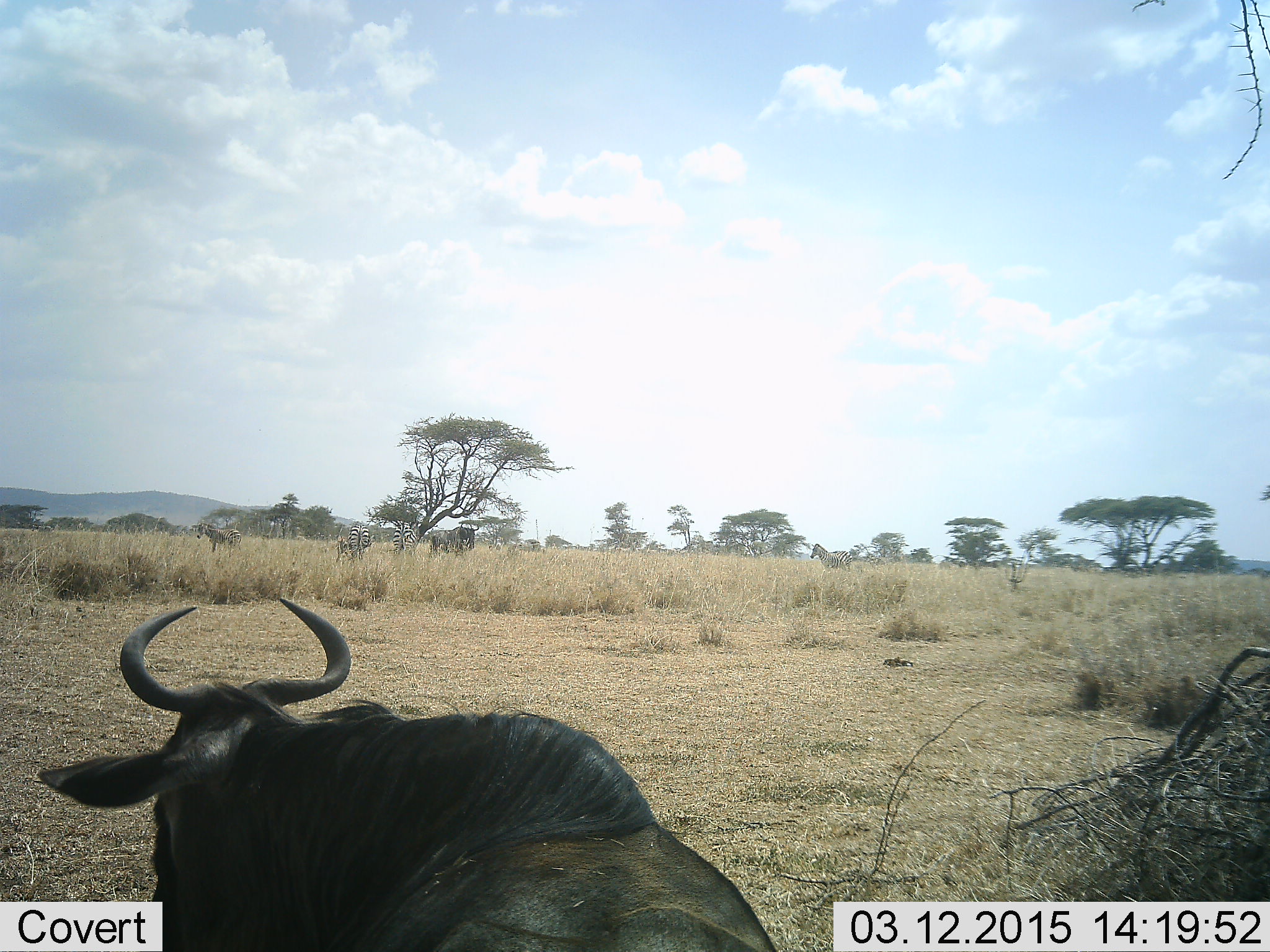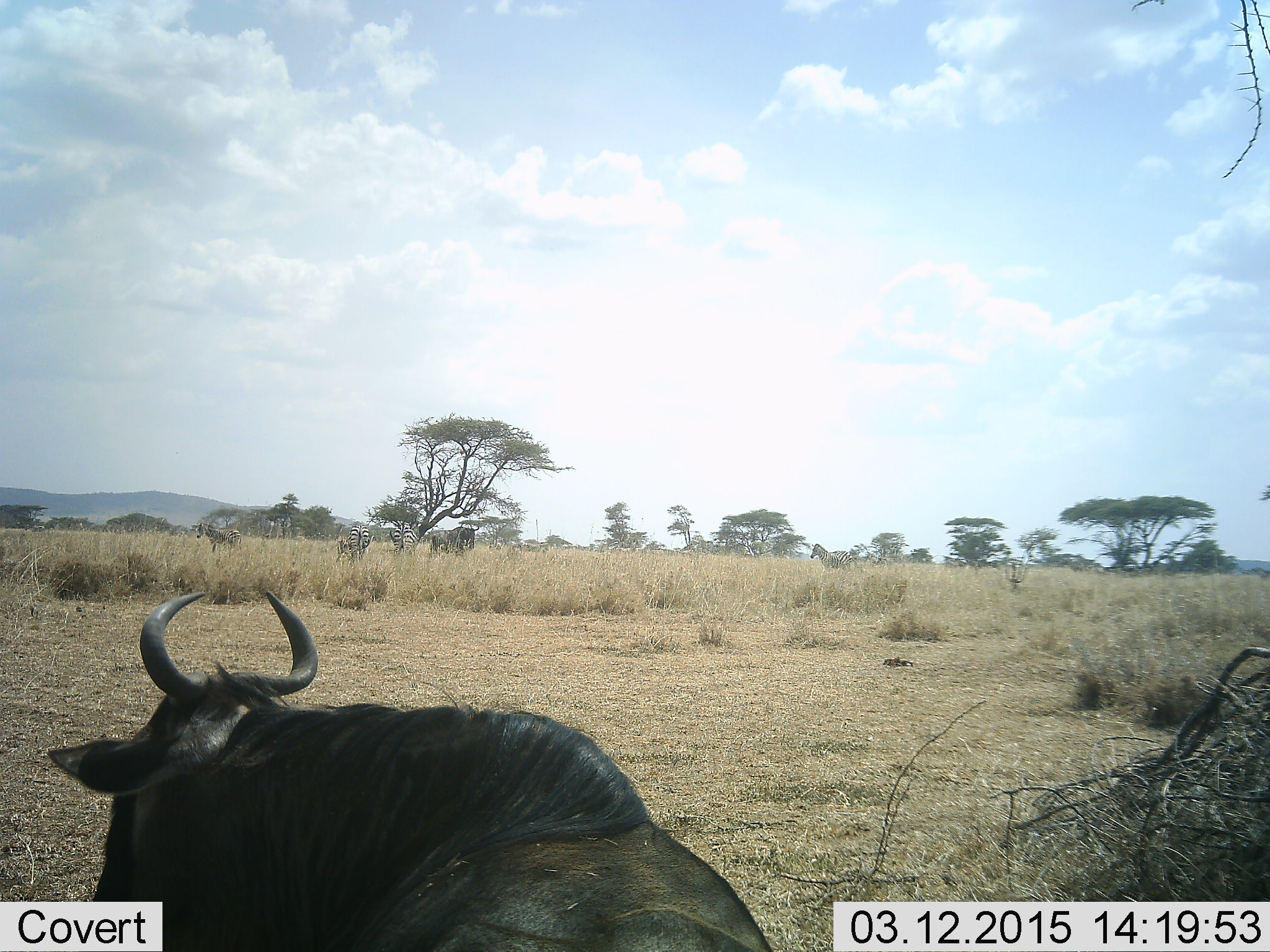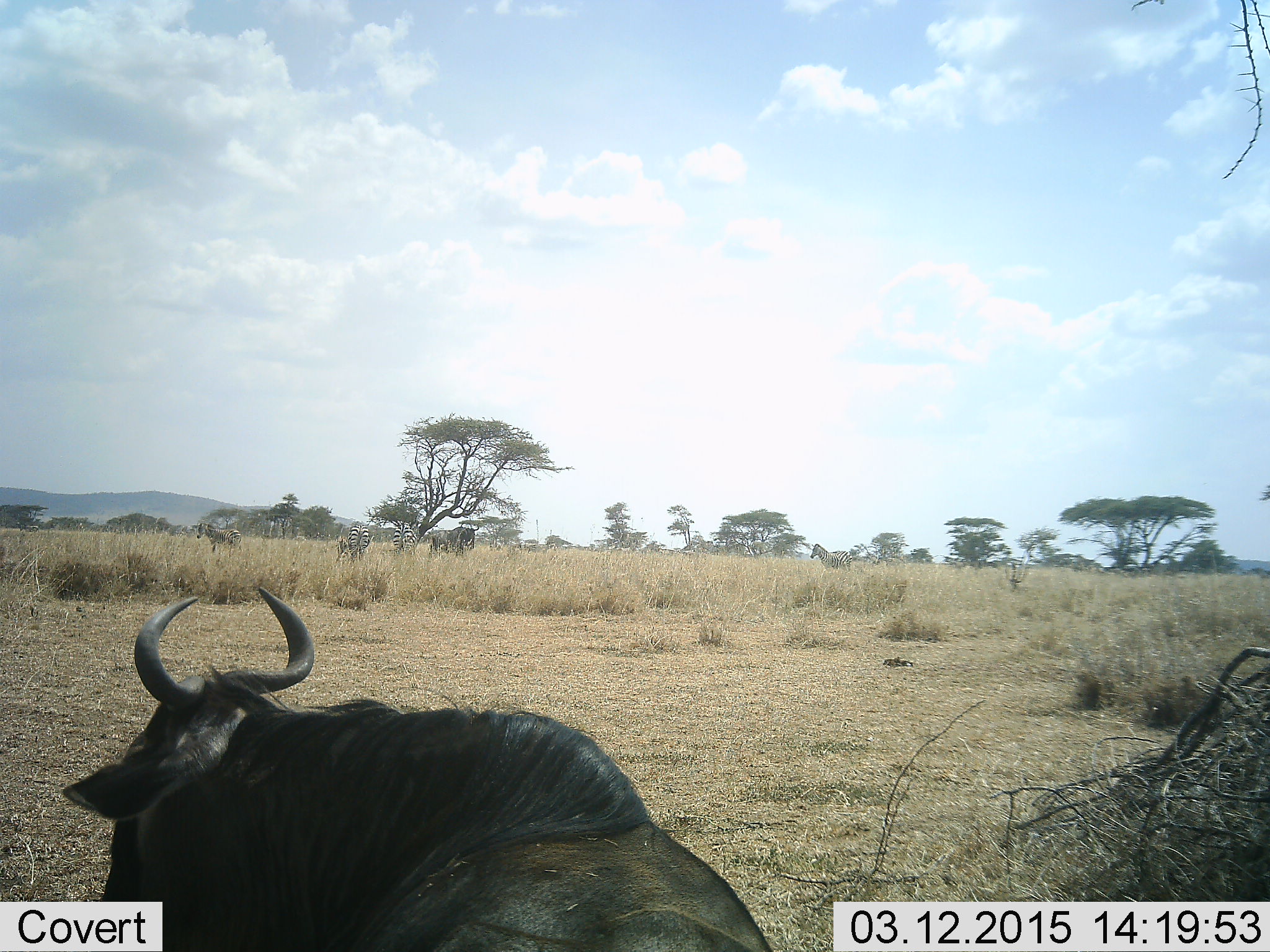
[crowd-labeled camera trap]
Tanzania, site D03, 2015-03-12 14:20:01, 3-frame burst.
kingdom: Animalia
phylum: Chordata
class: Mammalia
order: Artiodactyla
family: Bovidae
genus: Connochaetes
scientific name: Connochaetes taurinus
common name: blue wildebeest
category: wildebeest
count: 1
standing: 58%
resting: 63%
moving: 5%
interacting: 0%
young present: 0%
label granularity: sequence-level